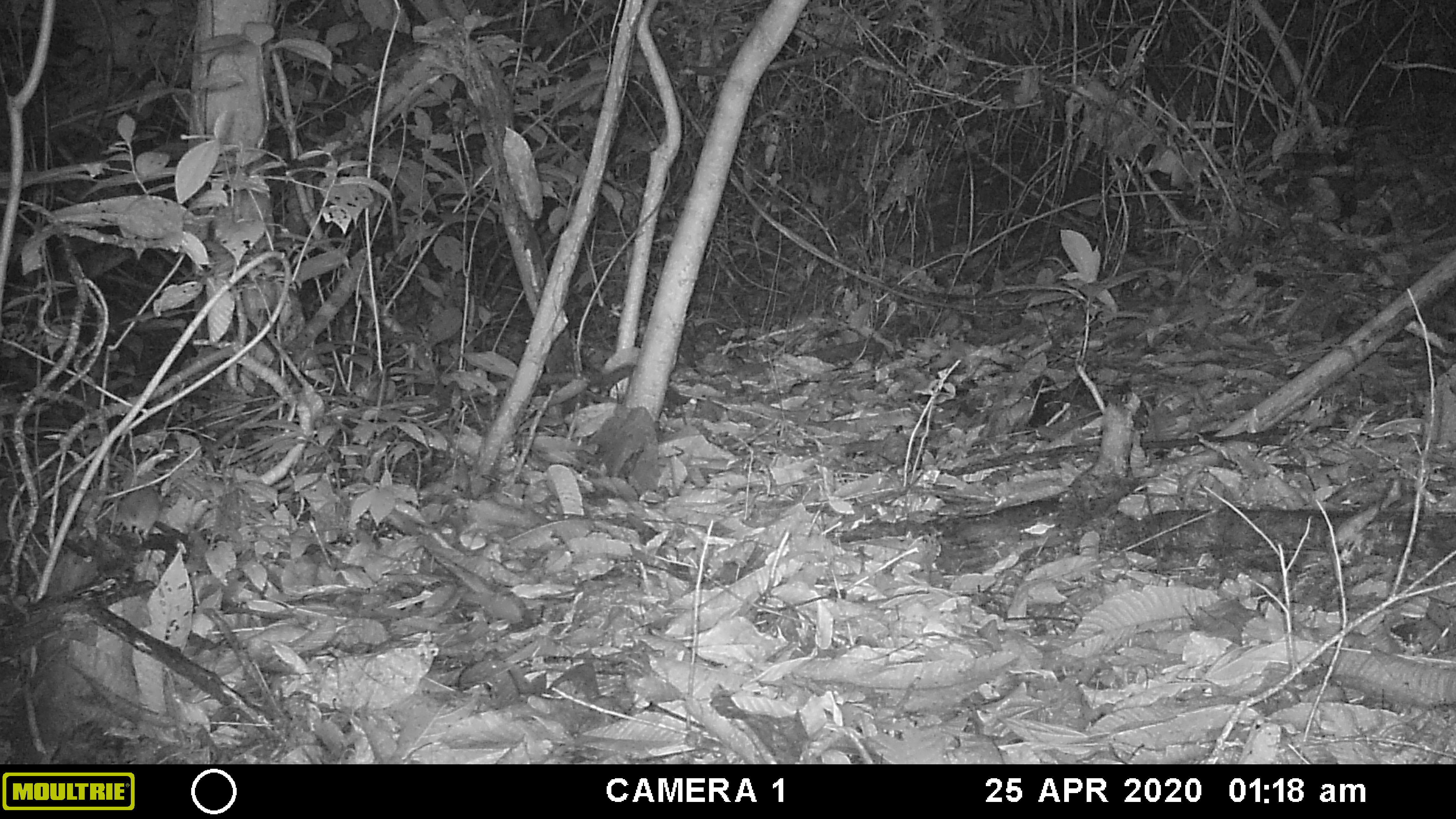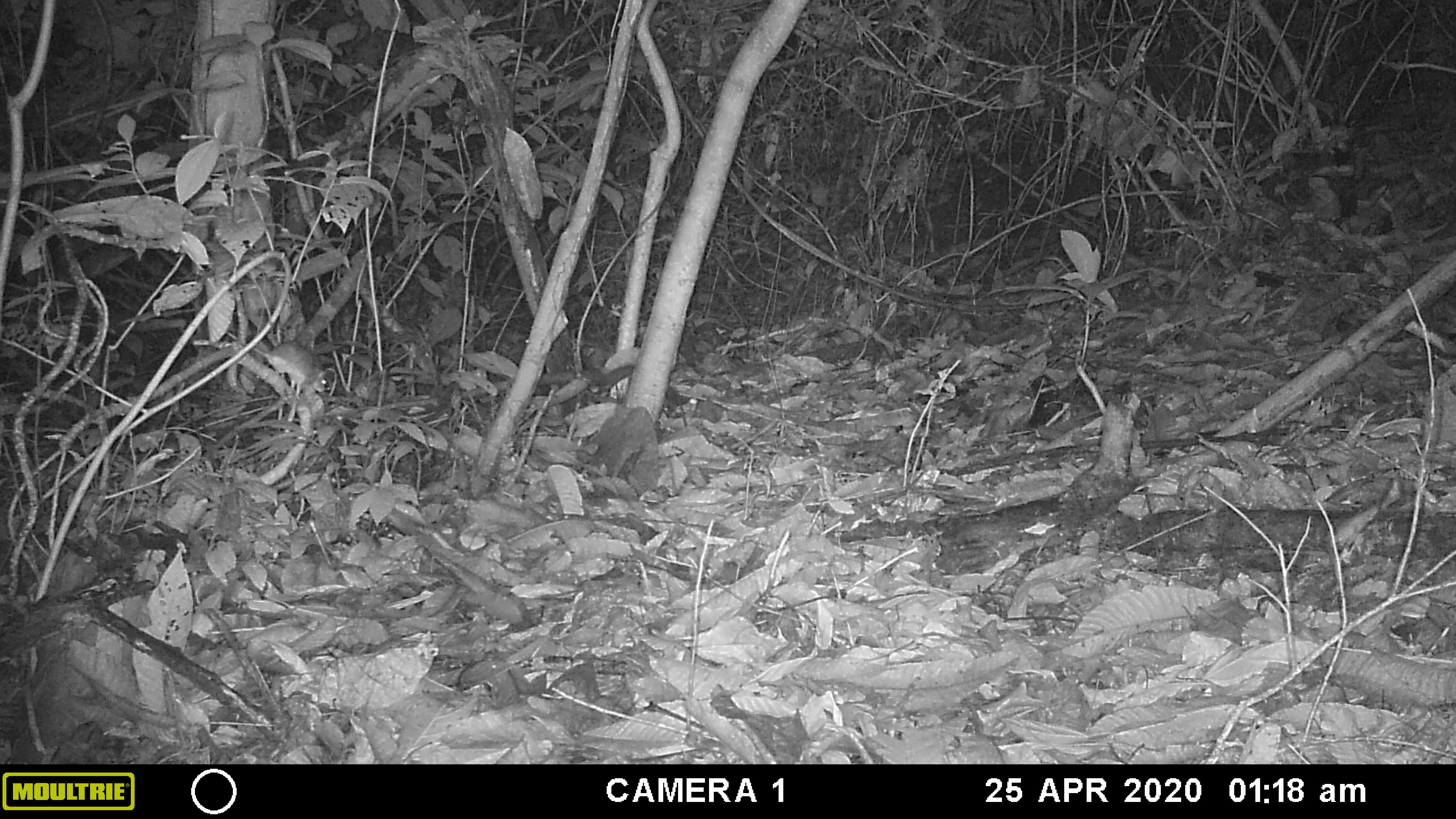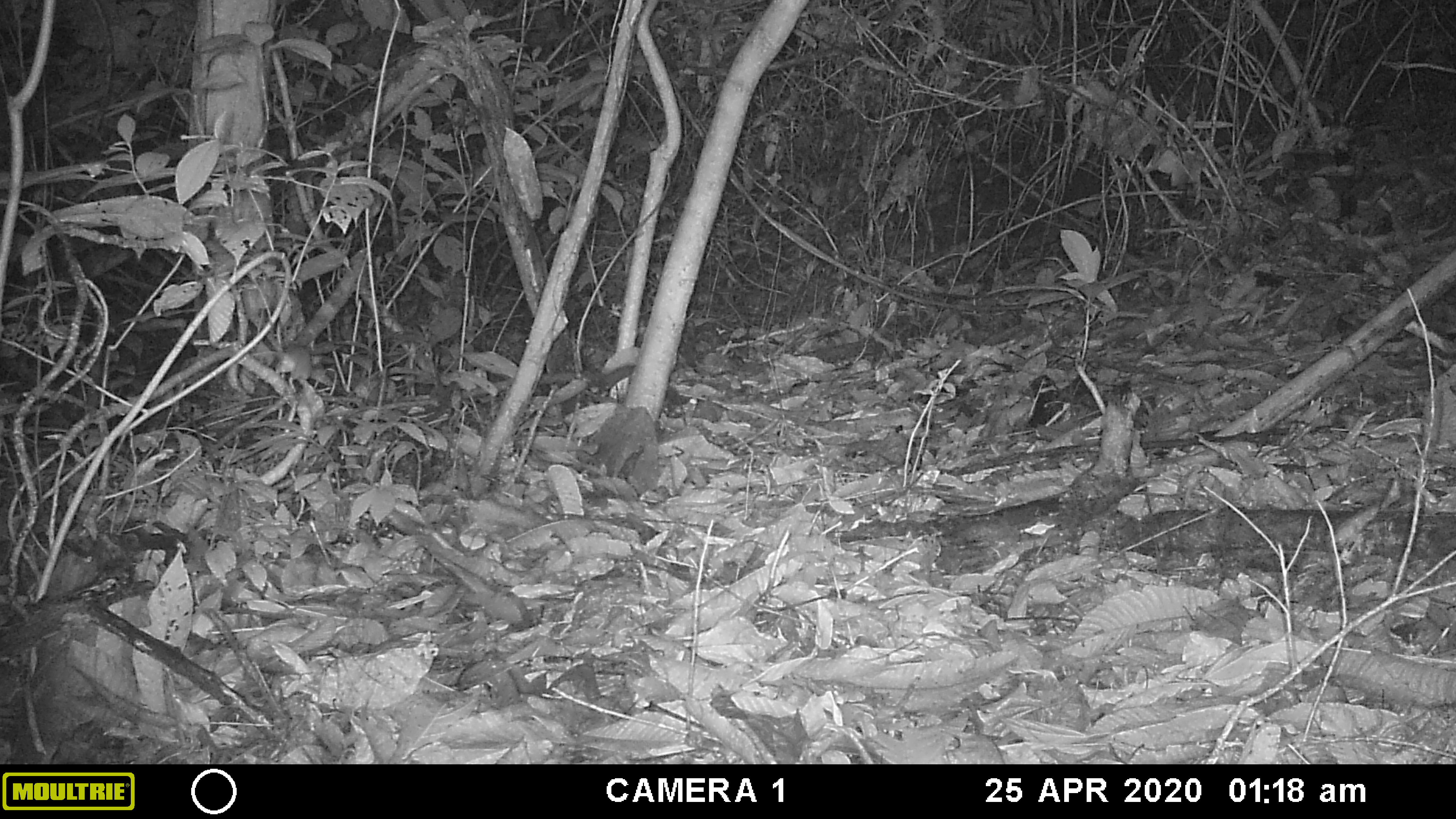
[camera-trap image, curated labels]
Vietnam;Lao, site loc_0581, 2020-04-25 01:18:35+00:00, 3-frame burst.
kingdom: Animalia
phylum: Chordata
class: Mammalia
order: Rodentia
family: Muridae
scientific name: Muridae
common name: old-world mice and rats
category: unidentified murid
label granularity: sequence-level